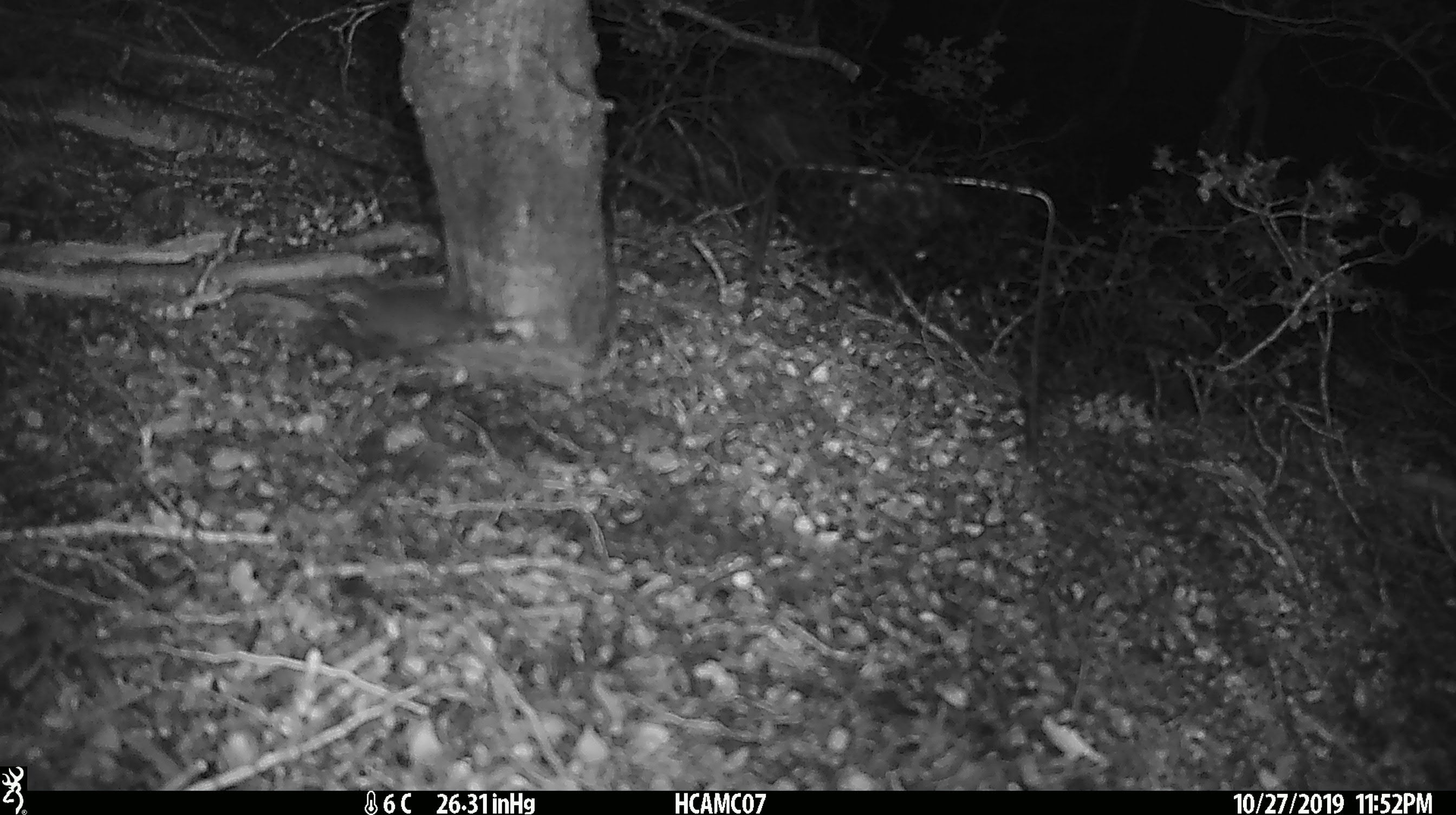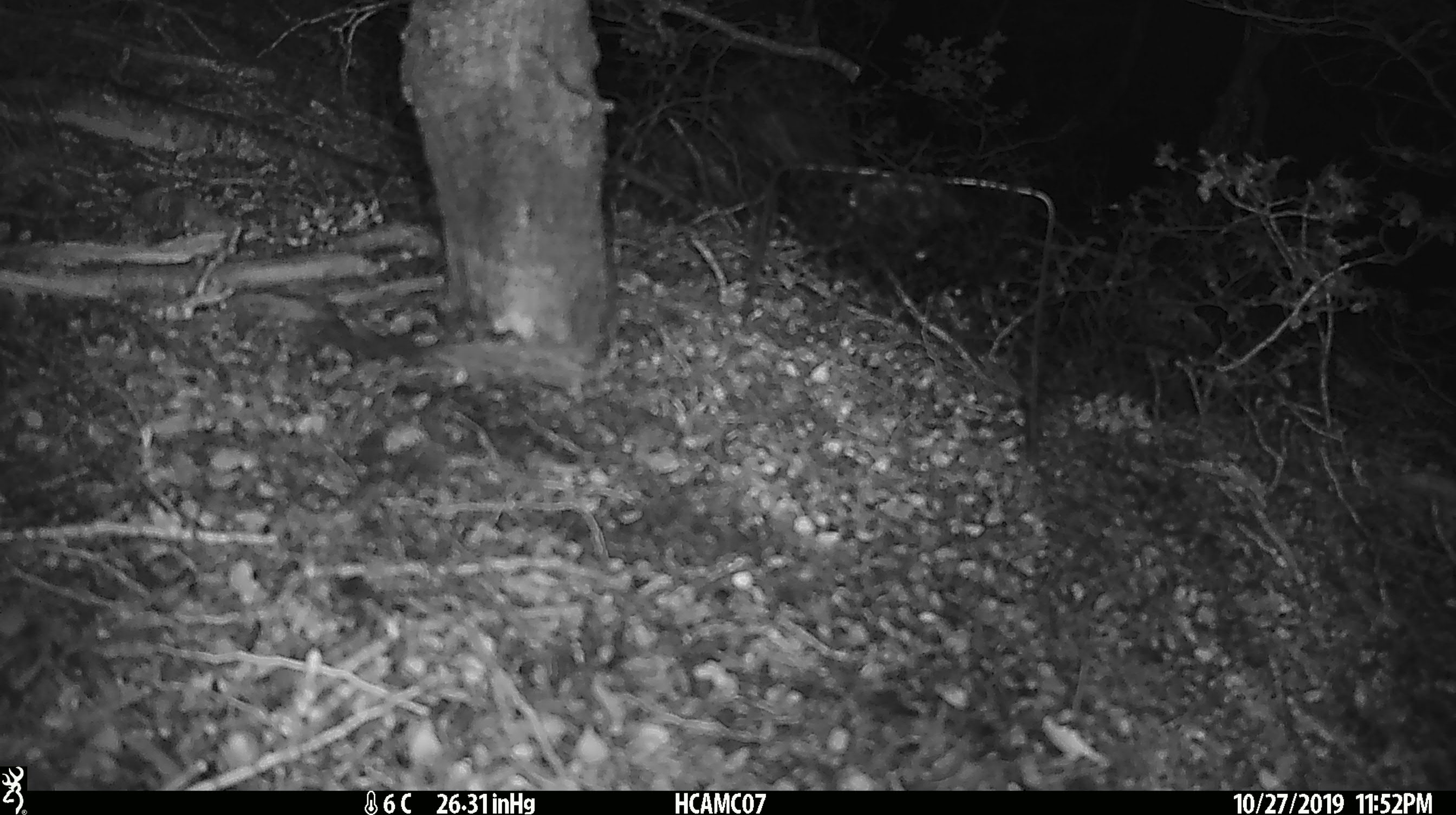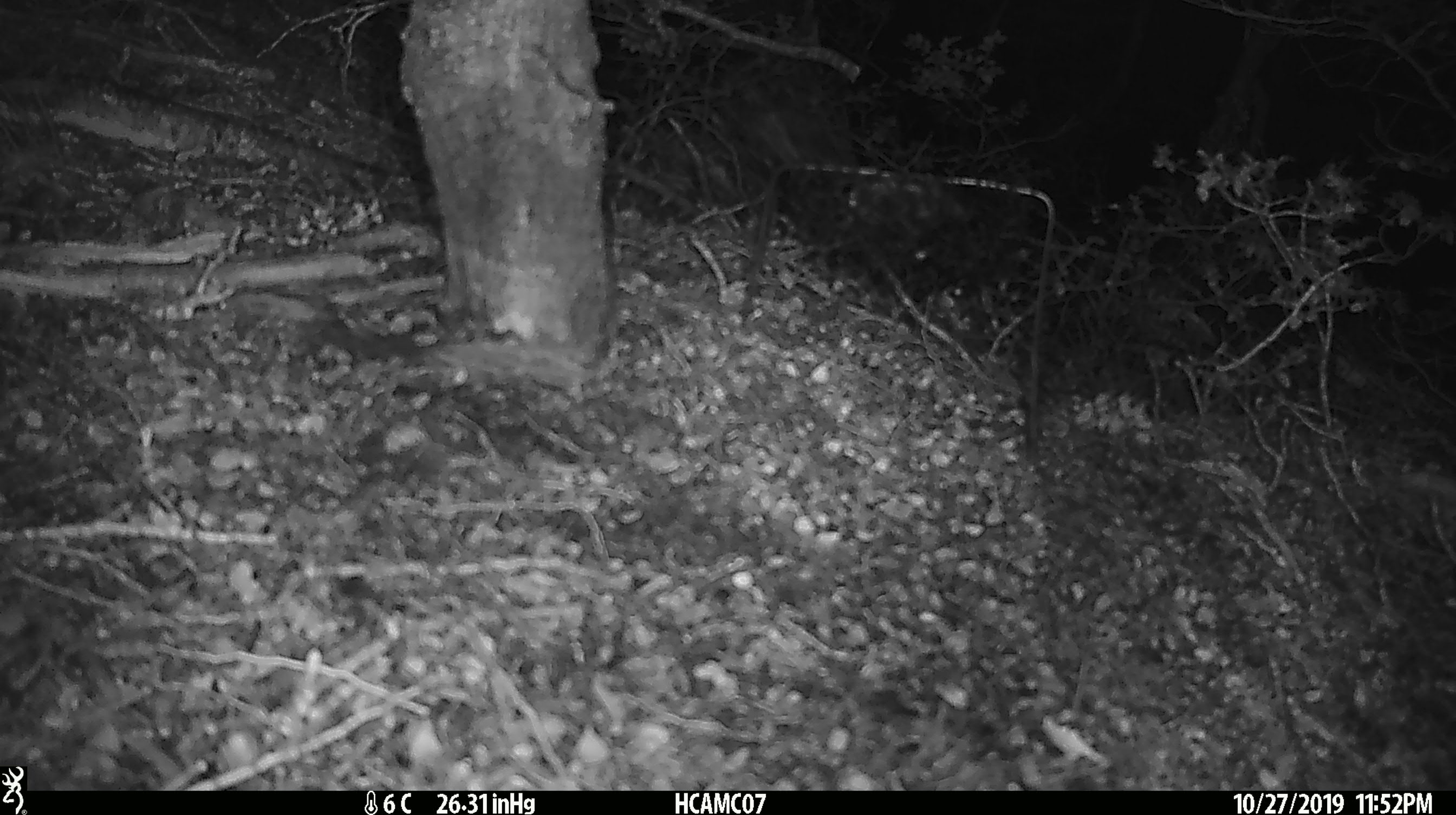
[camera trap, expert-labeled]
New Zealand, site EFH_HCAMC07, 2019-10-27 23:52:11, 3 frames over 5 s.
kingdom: Animalia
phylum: Chordata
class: Mammalia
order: Rodentia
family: Muridae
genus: Mus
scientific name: Mus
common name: mouse